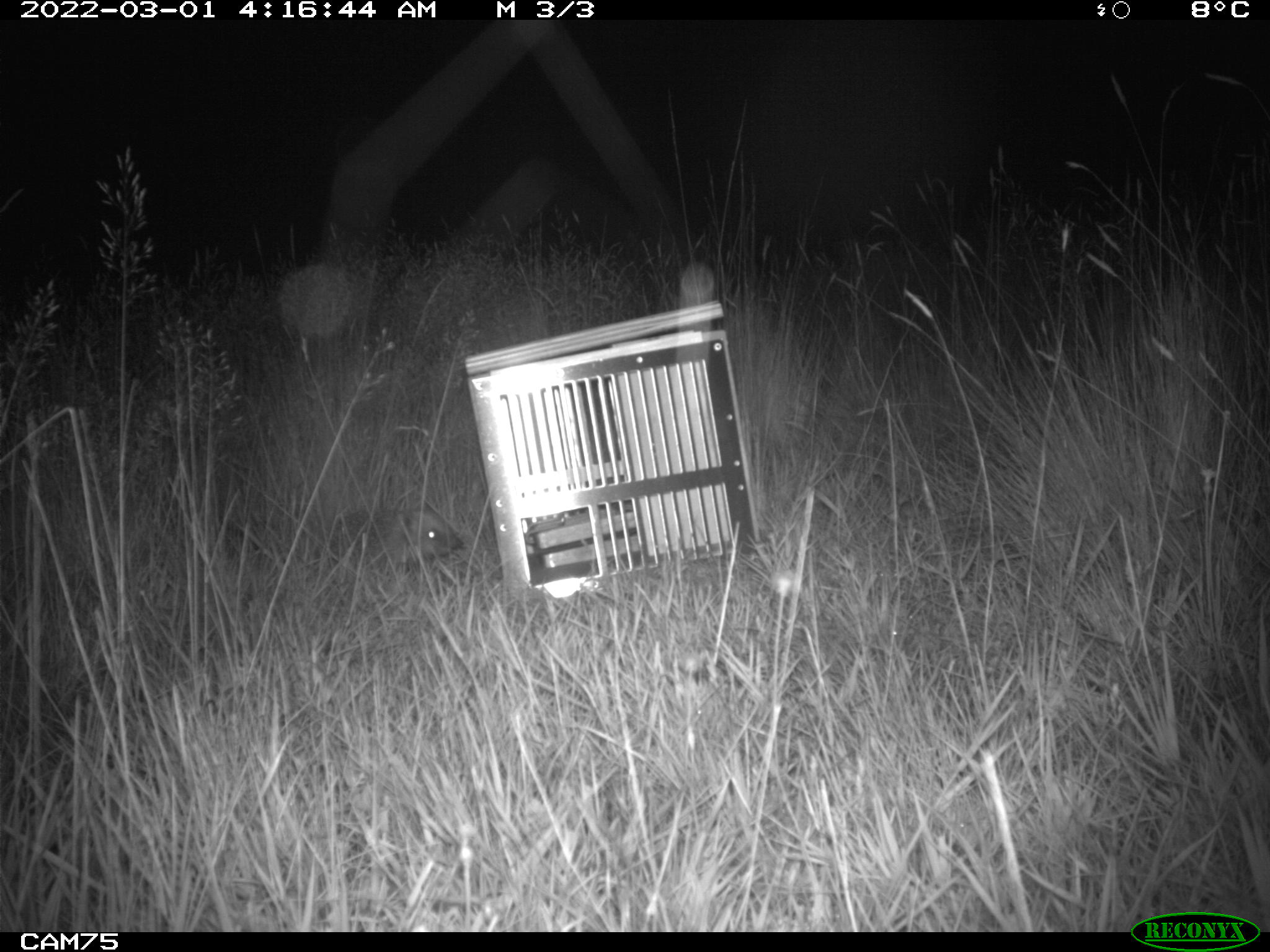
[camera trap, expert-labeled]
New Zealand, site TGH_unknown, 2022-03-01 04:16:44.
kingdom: Animalia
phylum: Chordata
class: Mammalia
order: Eulipotyphla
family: Erinaceidae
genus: Erinaceus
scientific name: Erinaceus europaeus europaeus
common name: european hedgehog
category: hedgehog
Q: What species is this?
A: Hedgehog (european hedgehog) (Erinaceus europaeus europaeus).